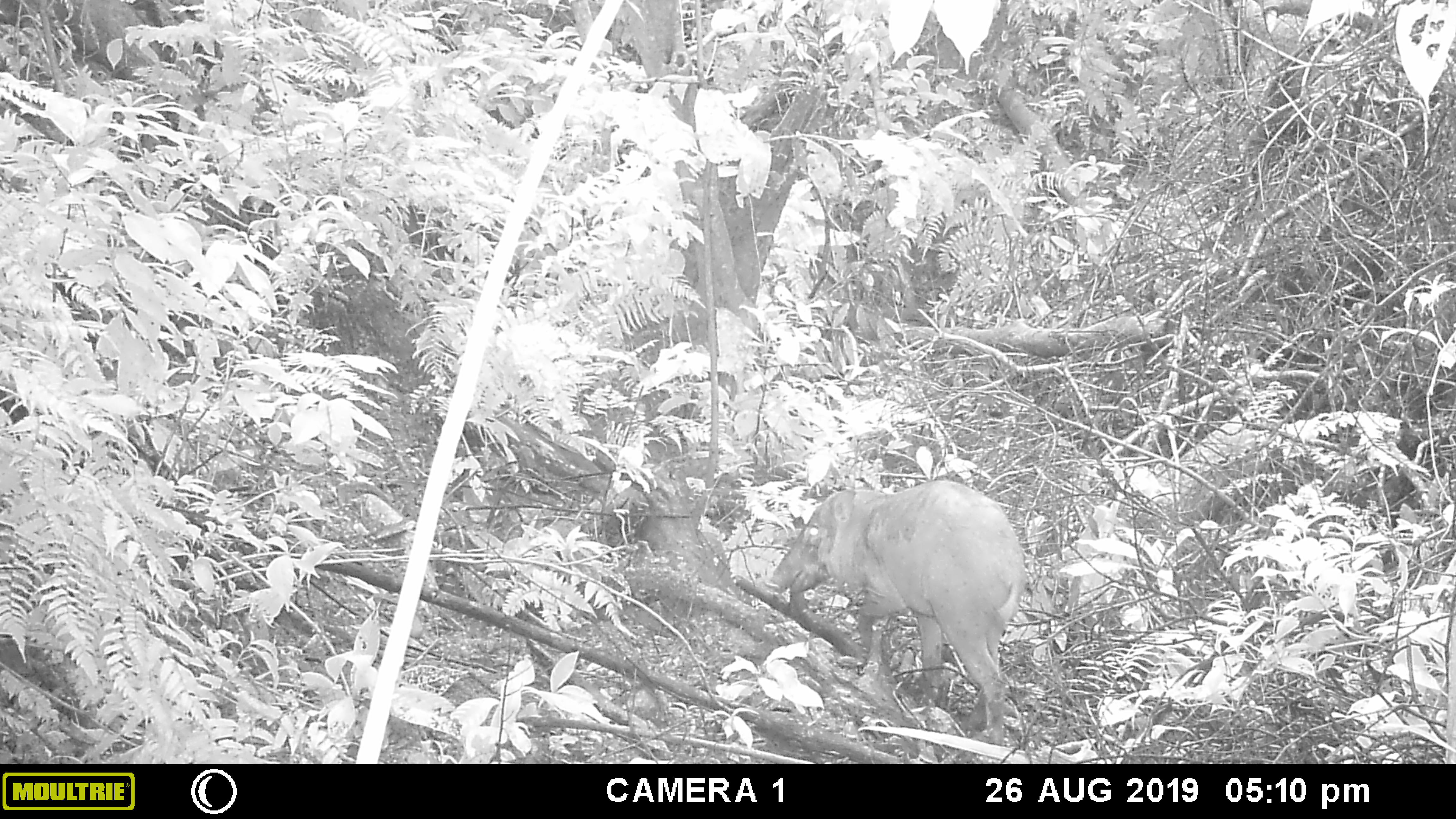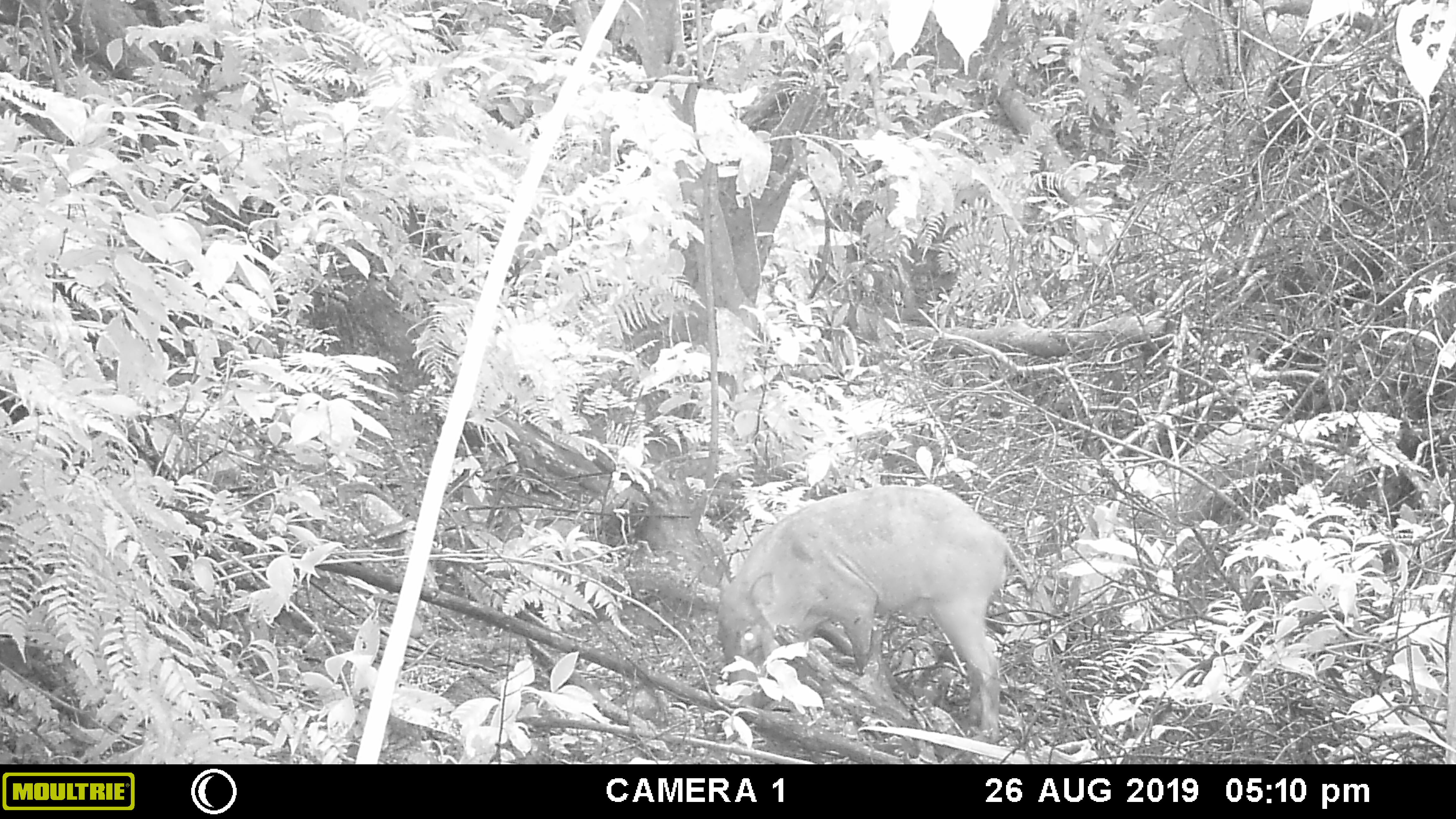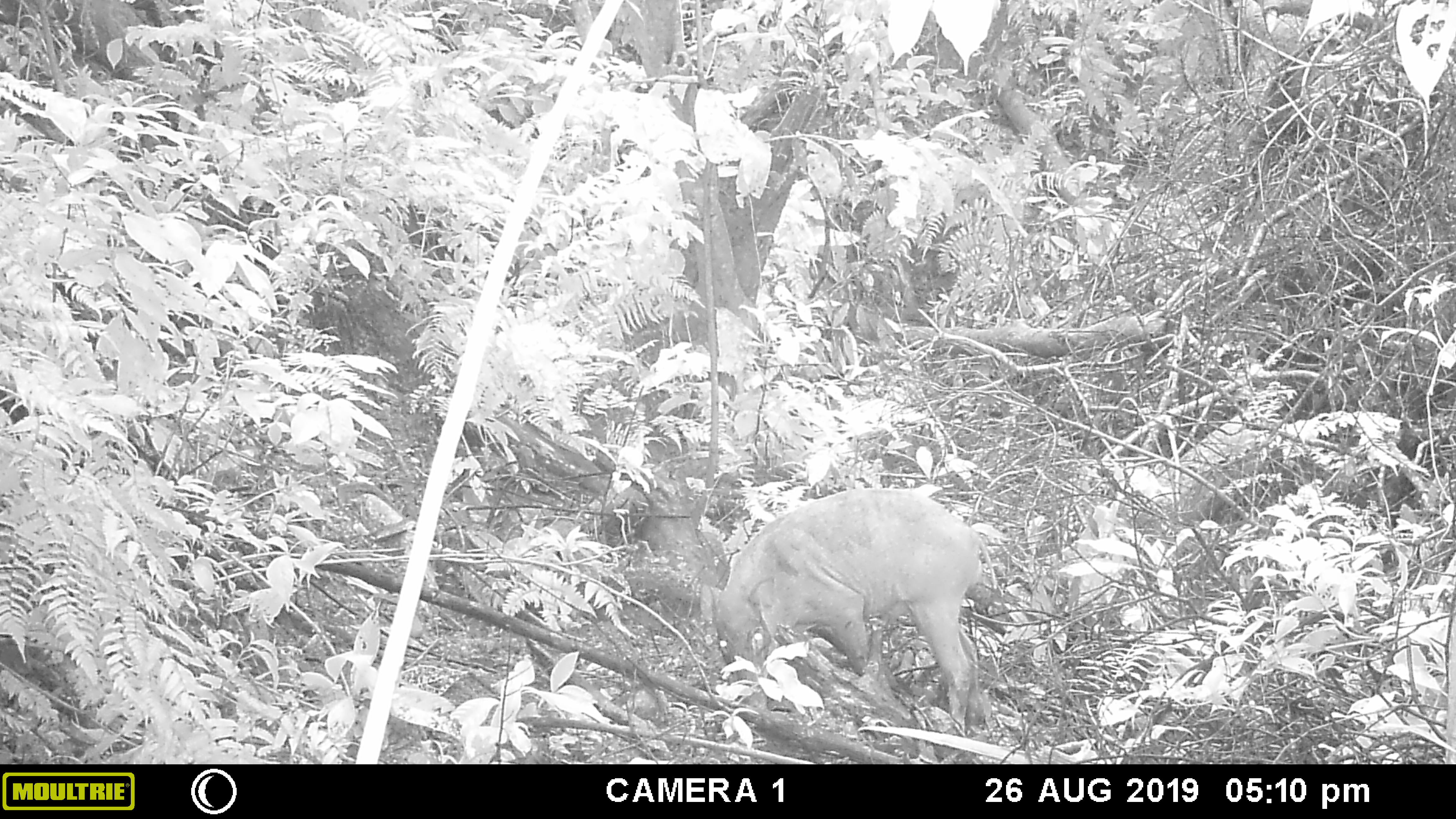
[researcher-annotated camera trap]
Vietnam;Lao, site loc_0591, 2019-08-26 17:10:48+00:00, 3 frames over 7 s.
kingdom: Animalia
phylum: Chordata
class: Mammalia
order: Artiodactyla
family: Suidae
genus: Sus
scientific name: Sus scrofa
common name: eurasian wild pig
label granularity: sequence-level